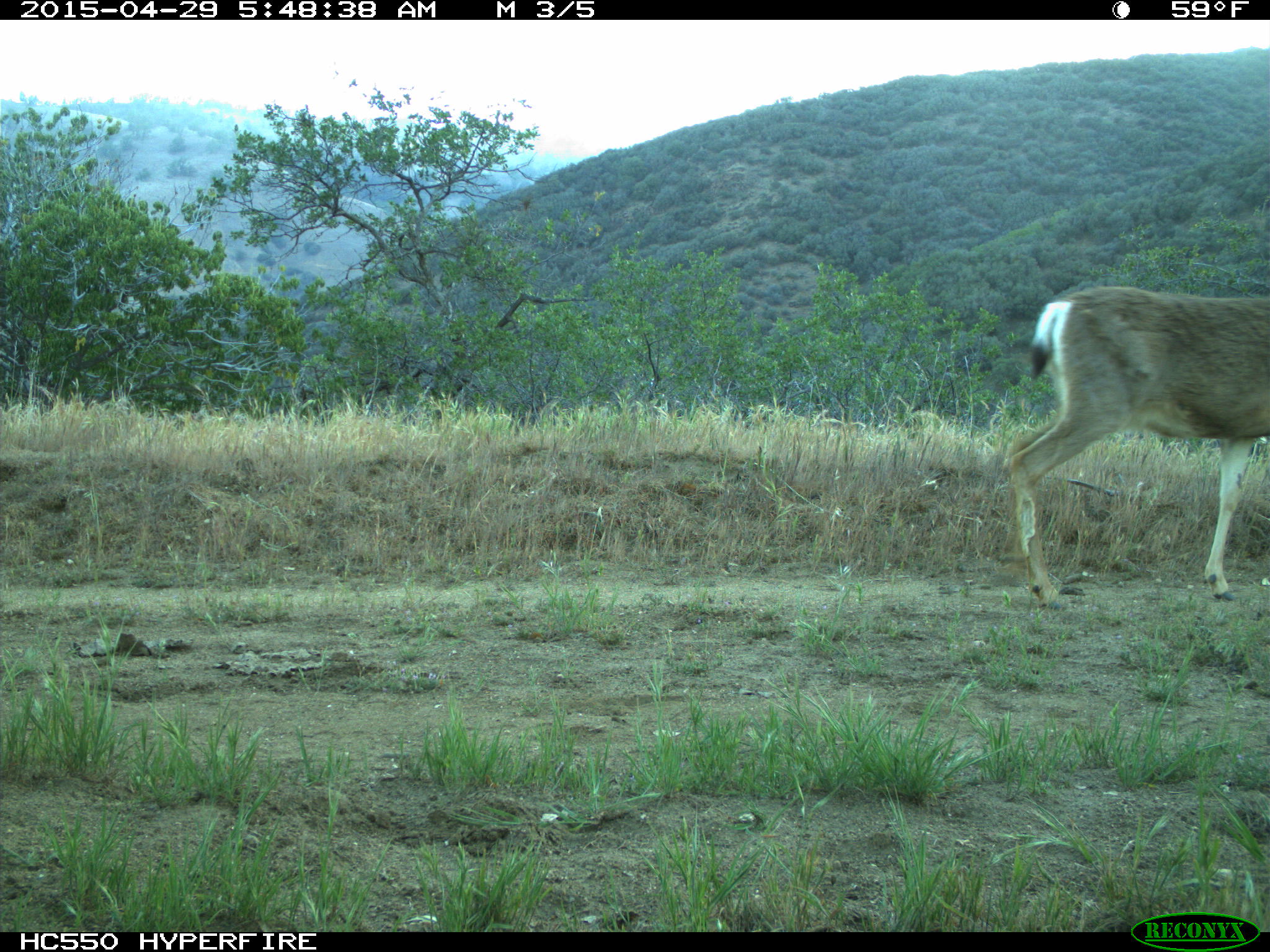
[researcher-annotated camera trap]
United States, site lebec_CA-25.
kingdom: Animalia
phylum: Chordata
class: Mammalia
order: Artiodactyla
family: Cervidae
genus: Odocoileus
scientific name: Odocoileus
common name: deer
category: unidentified deer